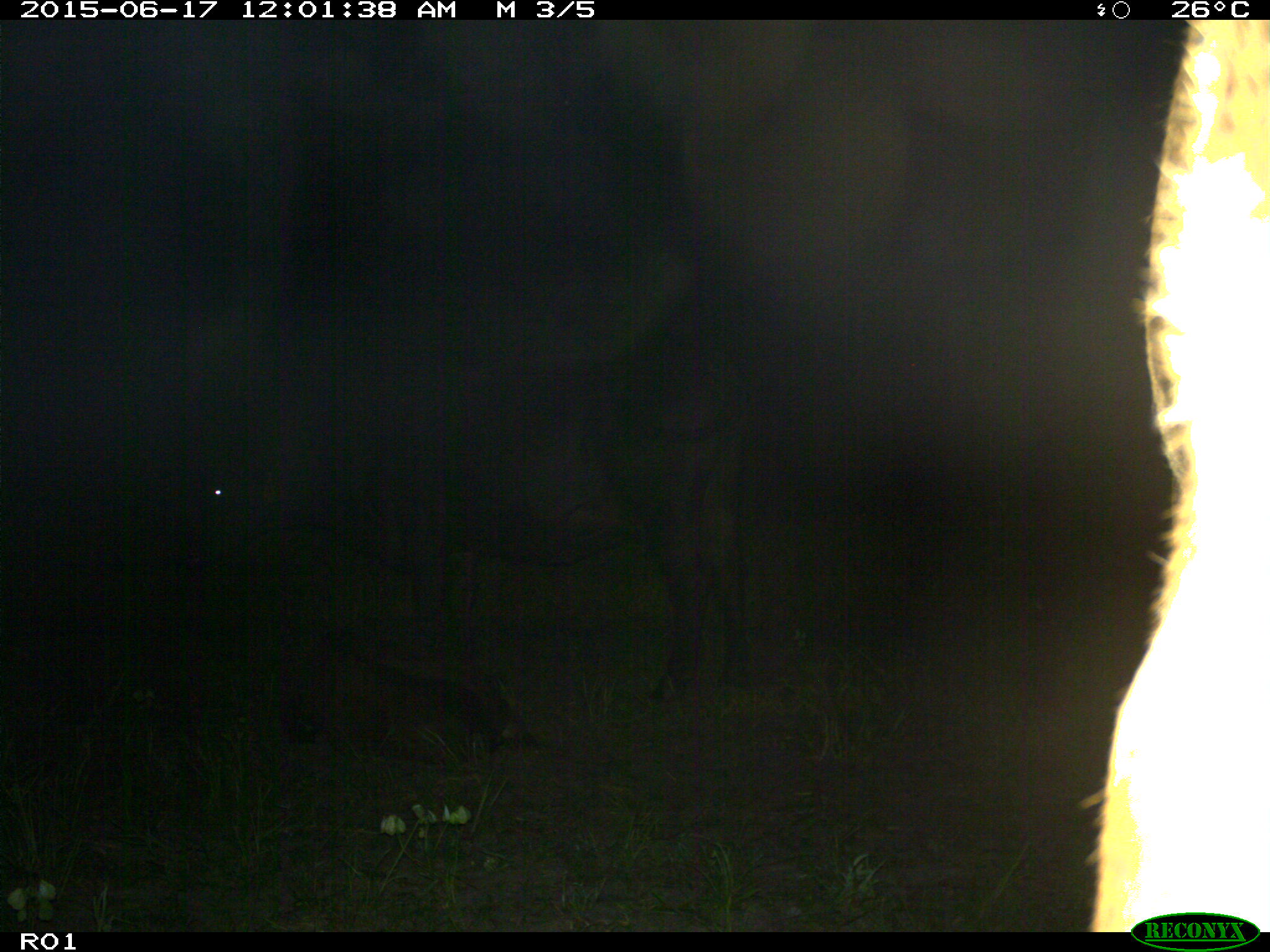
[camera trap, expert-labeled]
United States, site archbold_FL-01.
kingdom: Animalia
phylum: Chordata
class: Mammalia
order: Artiodactyla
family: Bovidae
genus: Bos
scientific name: Bos taurus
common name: domestic cow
Bos taurus (domestic cow).